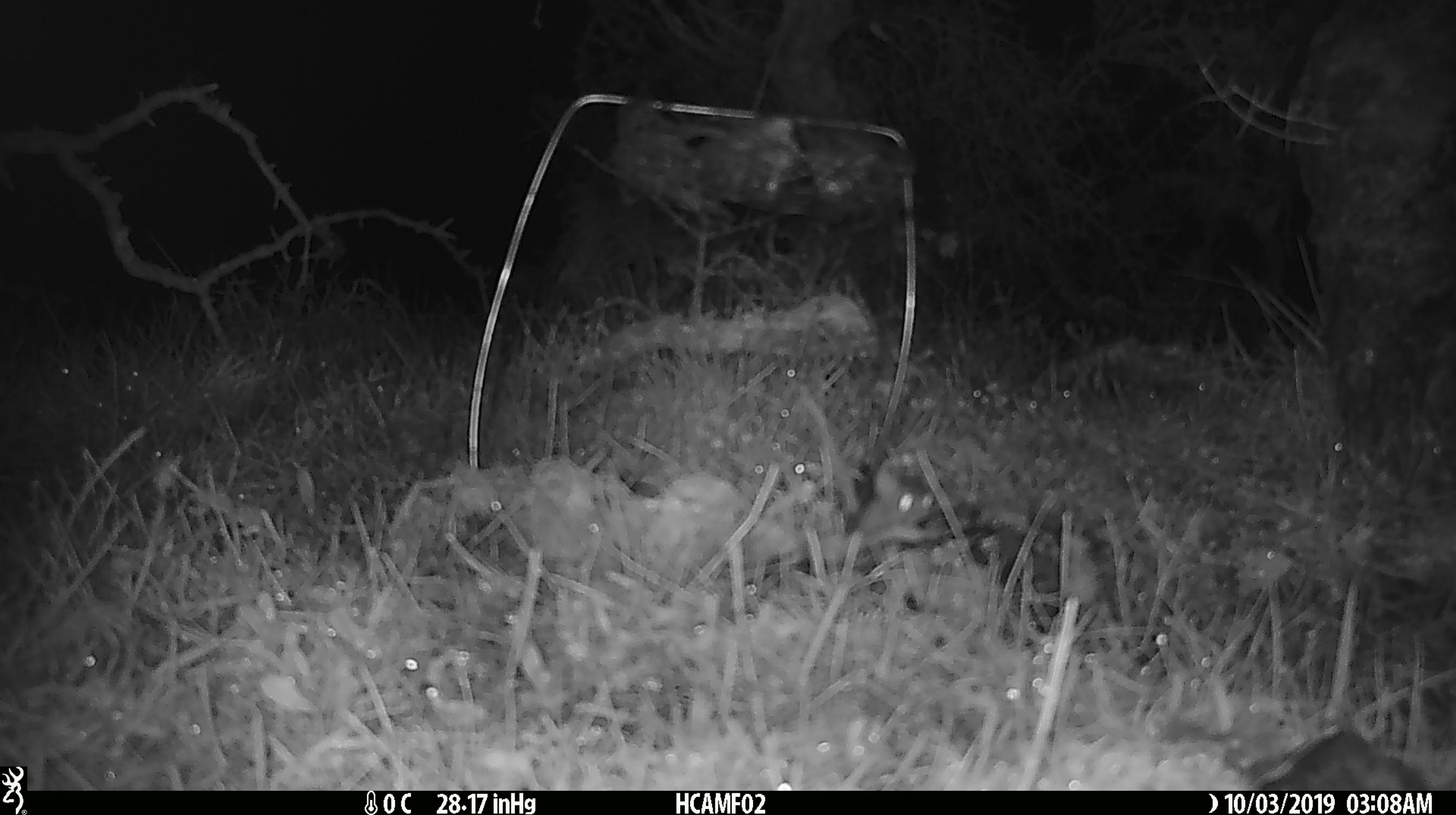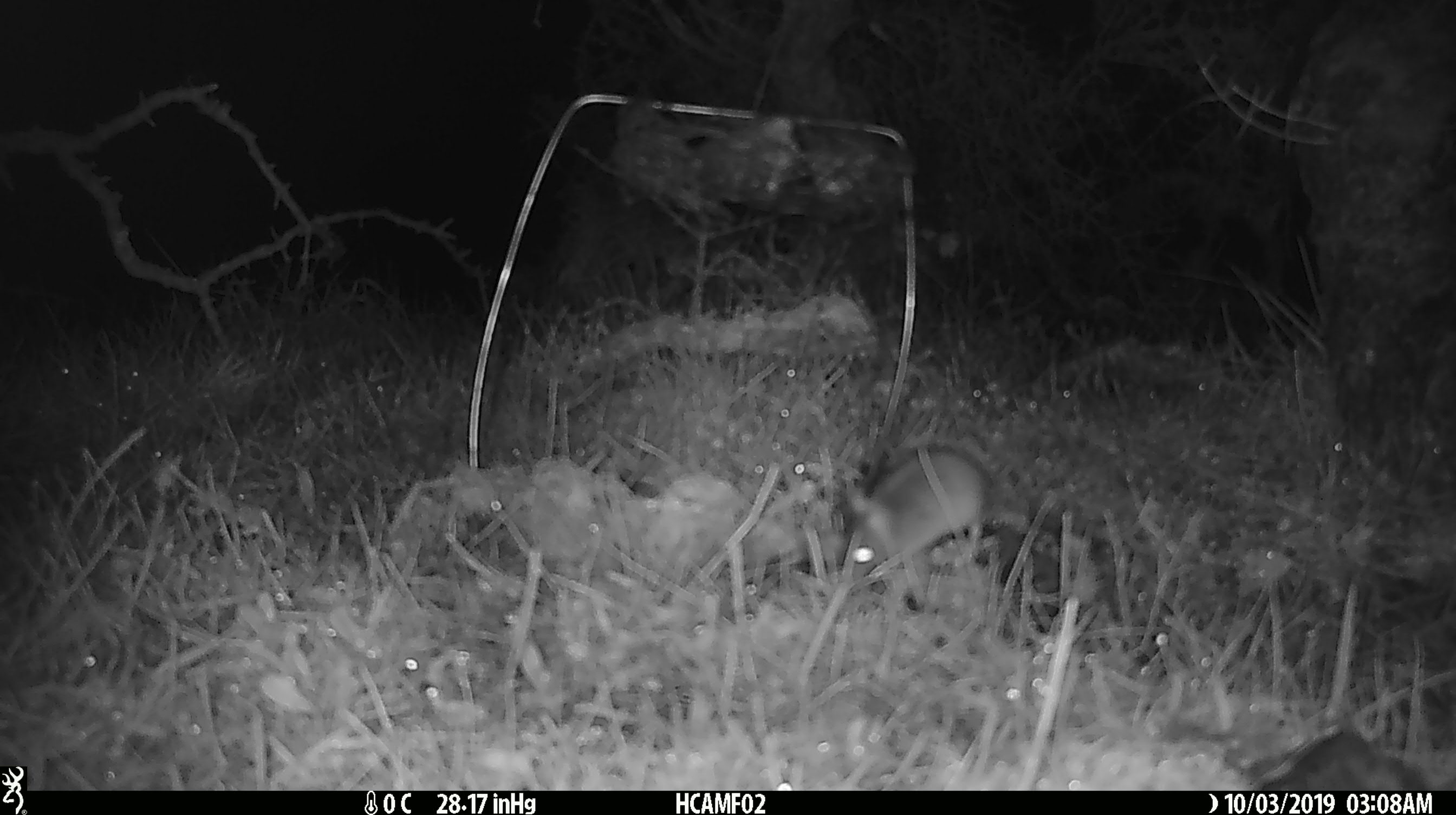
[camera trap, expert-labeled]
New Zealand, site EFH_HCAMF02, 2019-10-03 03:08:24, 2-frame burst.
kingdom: Animalia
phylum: Chordata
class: Mammalia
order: Rodentia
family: Muridae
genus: Mus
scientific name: Mus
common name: mouse